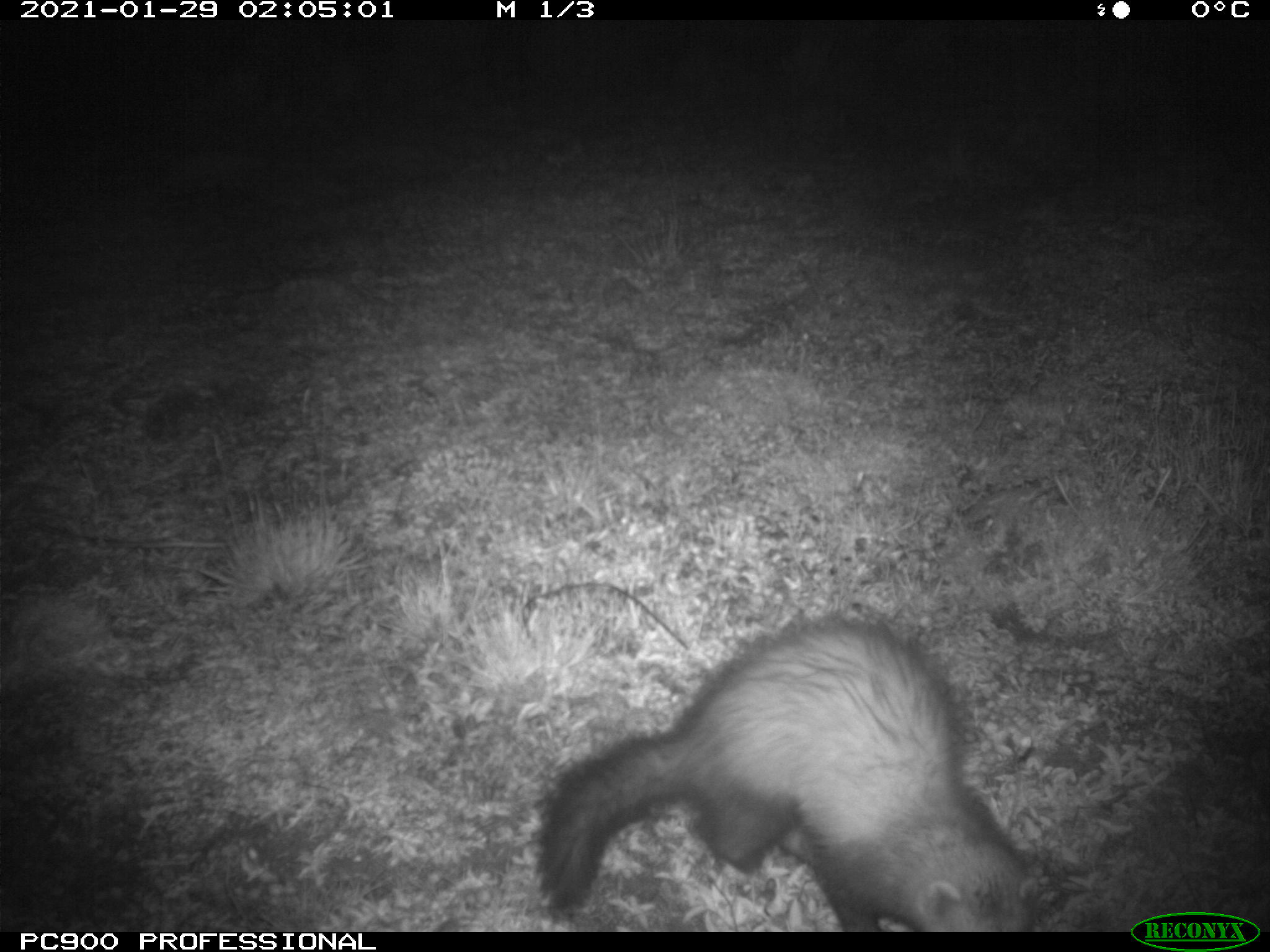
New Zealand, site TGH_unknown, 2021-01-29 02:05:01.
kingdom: Animalia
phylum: Chordata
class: Mammalia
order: Carnivora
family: Mustelidae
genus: Mustela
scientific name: Mustela furo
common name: ferret